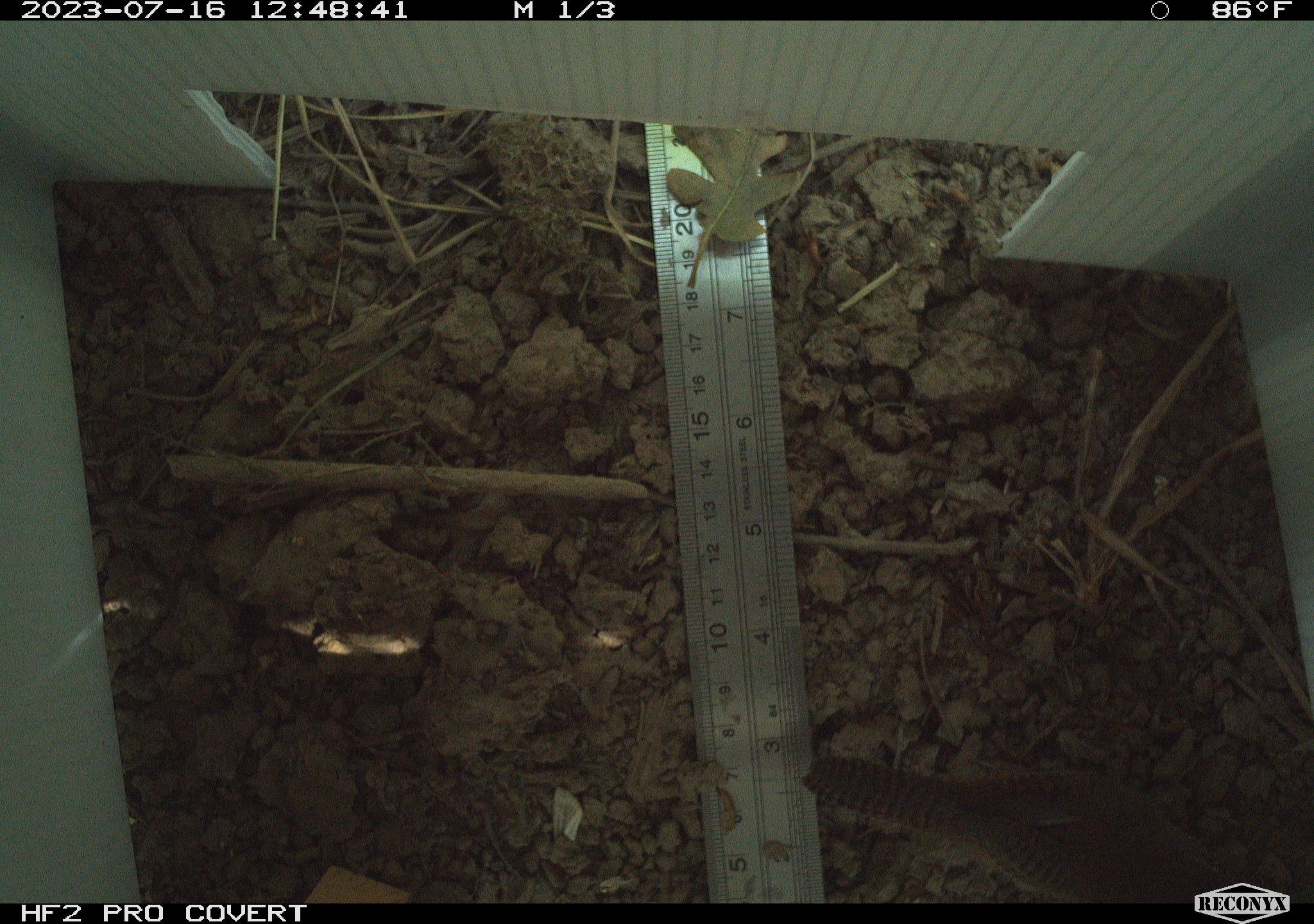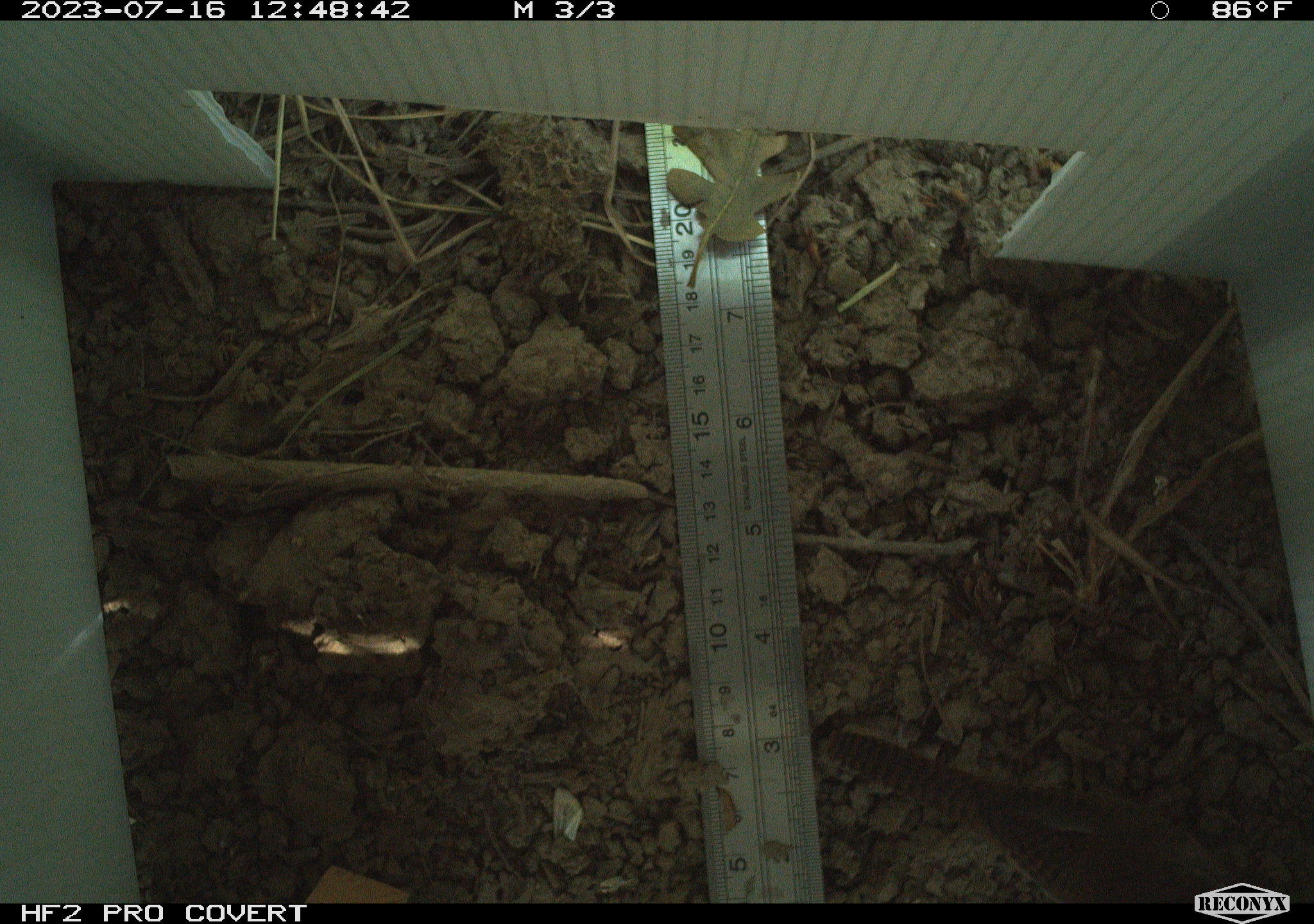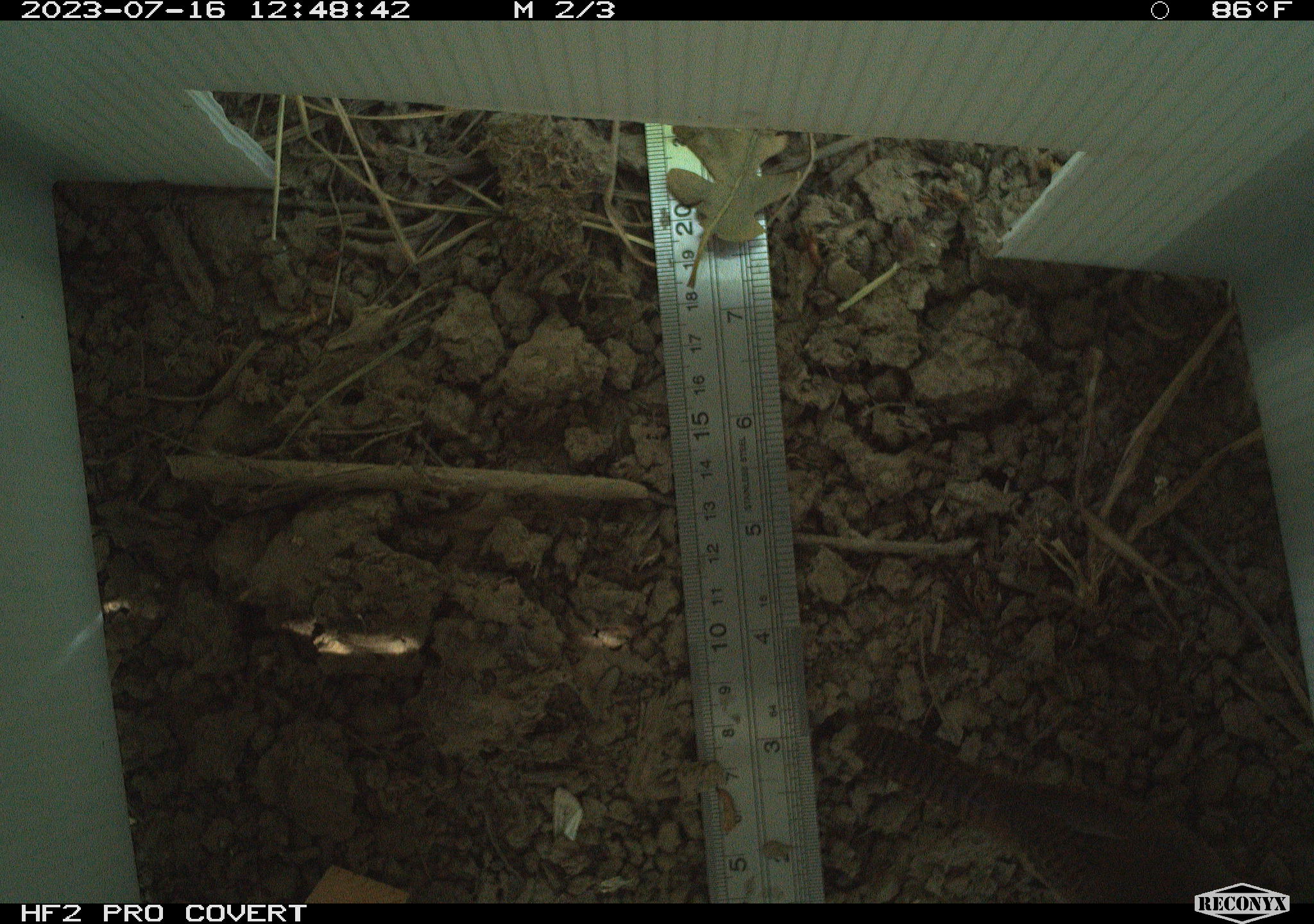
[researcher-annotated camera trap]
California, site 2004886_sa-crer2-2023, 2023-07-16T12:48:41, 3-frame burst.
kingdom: Animalia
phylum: Chordata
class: Aves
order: Passeriformes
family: Troglodytidae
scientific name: Troglodytidae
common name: wren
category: troglodytidae family